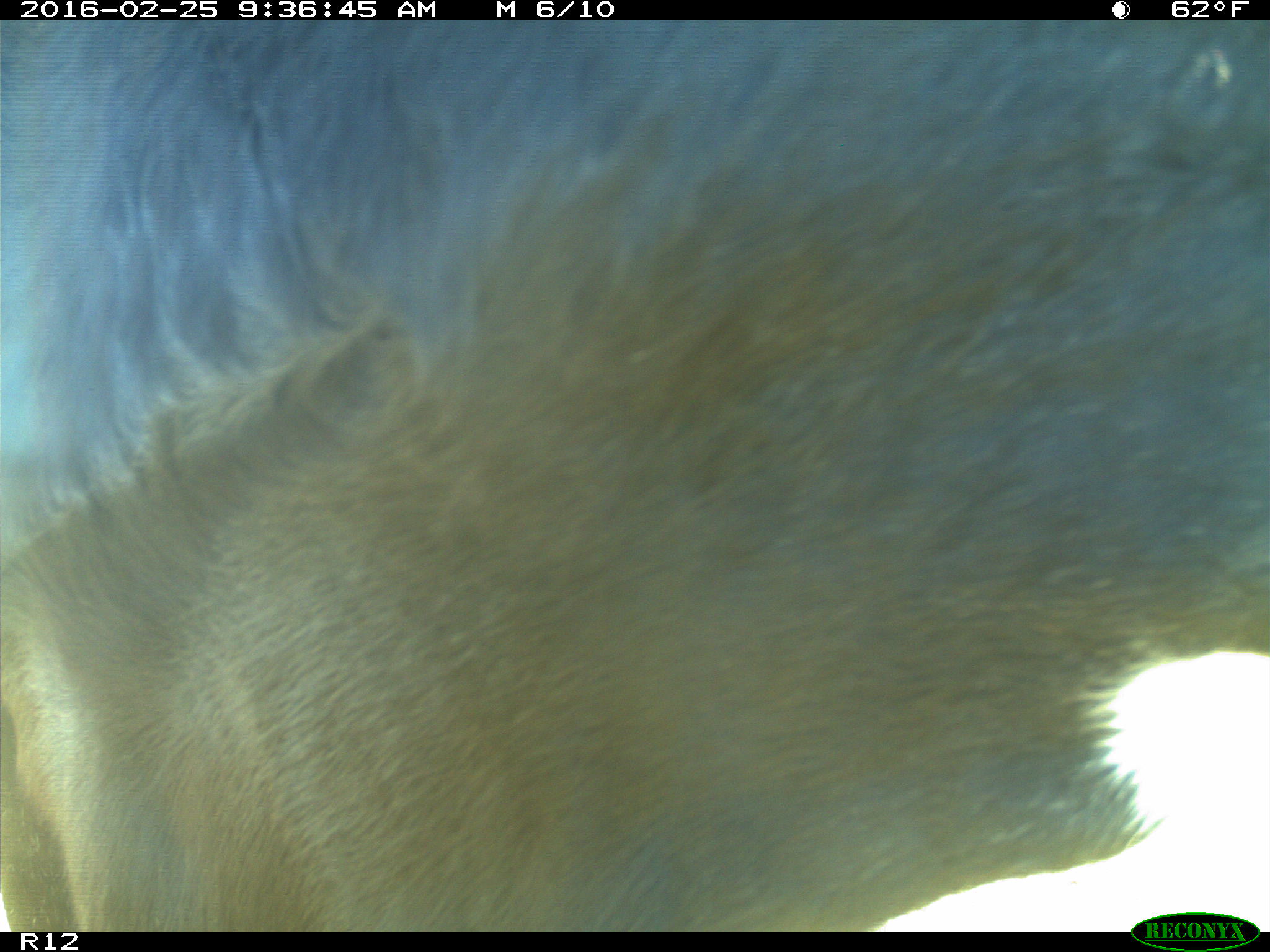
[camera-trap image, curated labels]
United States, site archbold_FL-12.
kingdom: Animalia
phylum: Chordata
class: Mammalia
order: Artiodactyla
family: Bovidae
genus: Bos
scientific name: Bos taurus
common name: domestic cow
Bos taurus (domestic cow).